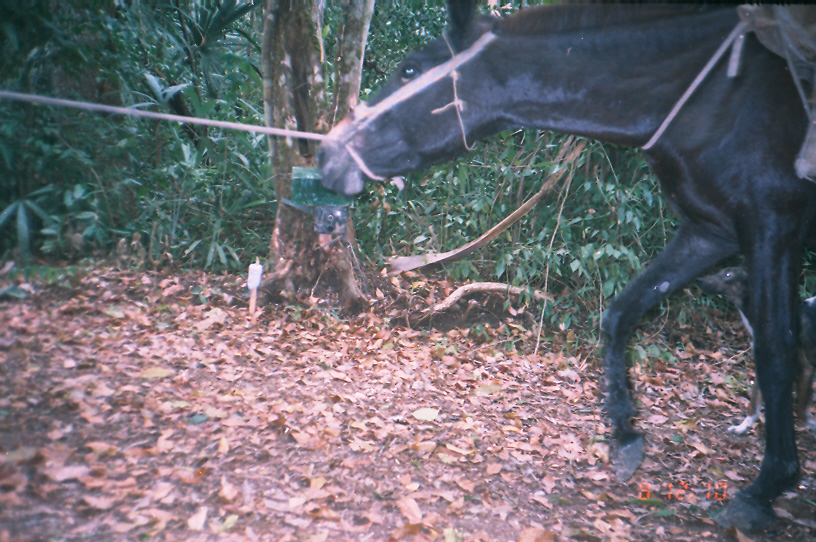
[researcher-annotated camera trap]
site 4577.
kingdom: Animalia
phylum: Chordata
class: Mammalia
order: Perissodactyla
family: Equidae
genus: Equus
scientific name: Equus ferus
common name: wild horse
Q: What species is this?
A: Equus ferus (wild horse).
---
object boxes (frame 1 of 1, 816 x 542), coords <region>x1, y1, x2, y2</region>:
equus ferus: <region>311, 0, 815, 535</region>